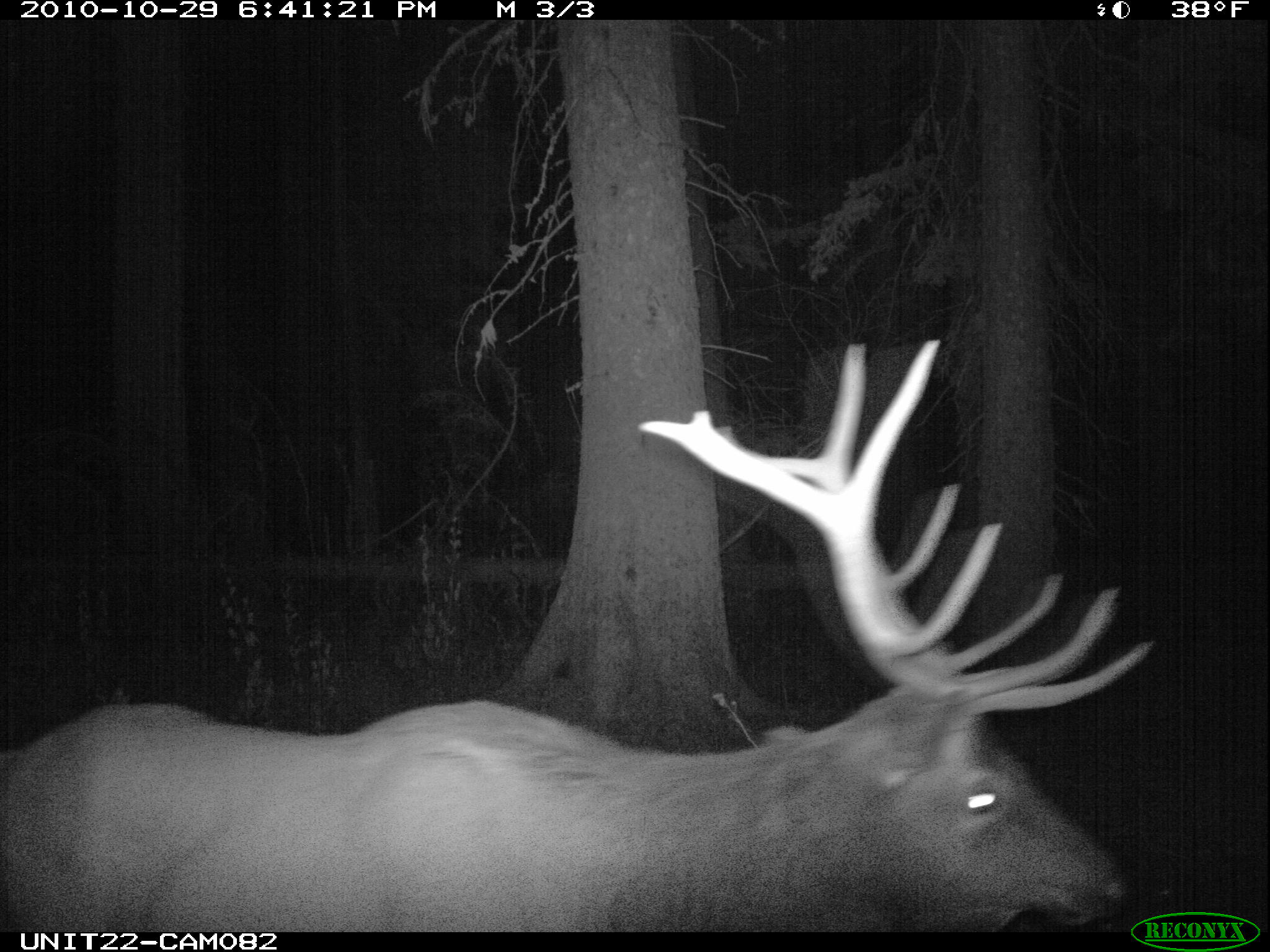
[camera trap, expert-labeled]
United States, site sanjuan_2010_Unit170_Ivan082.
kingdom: Animalia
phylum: Chordata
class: Mammalia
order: Artiodactyla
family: Cervidae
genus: Cervus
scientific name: Cervus elaphus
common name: red deer